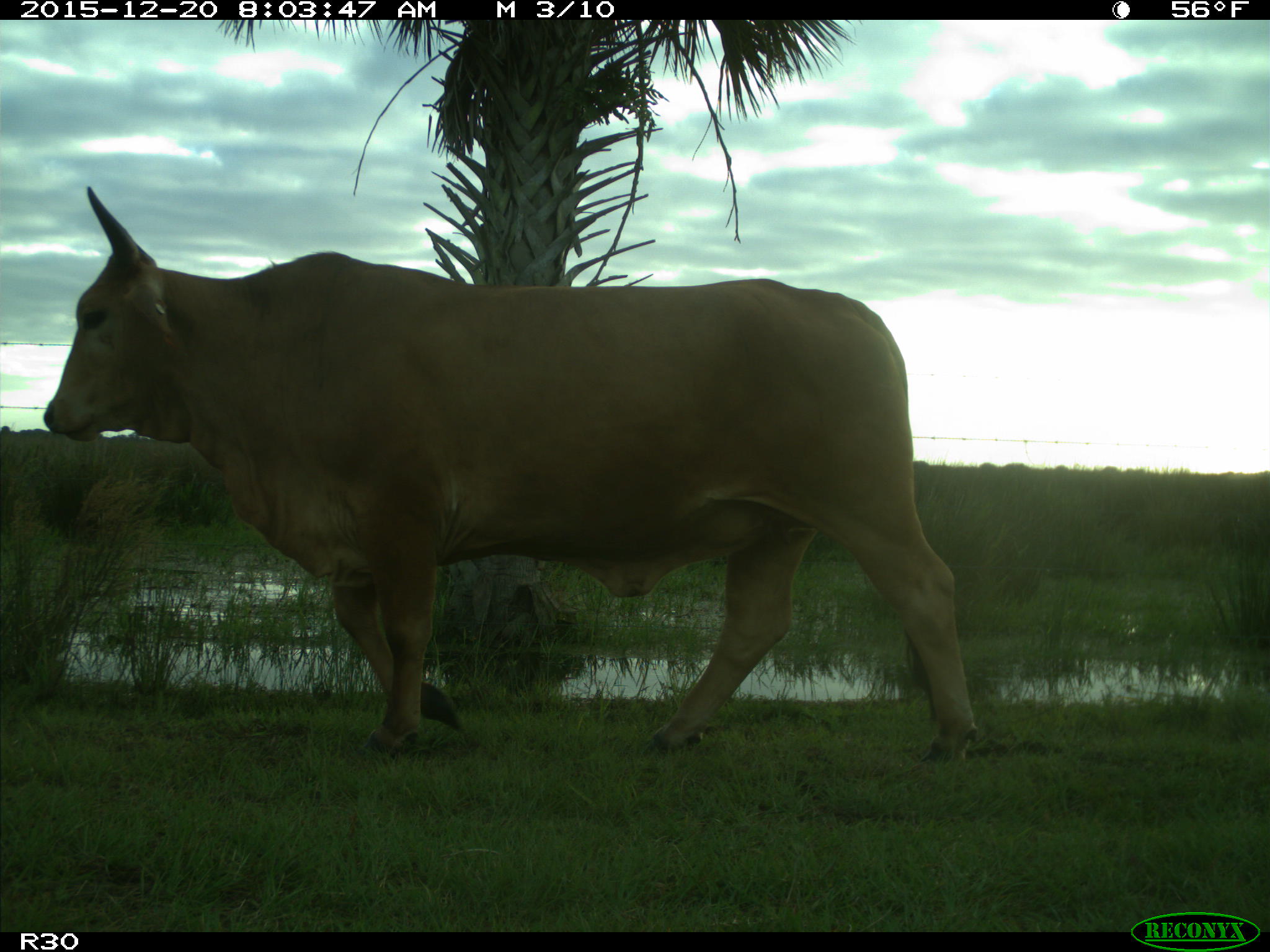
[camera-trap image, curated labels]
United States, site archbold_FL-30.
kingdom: Animalia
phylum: Chordata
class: Mammalia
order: Artiodactyla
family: Bovidae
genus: Bos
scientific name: Bos taurus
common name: domestic cow